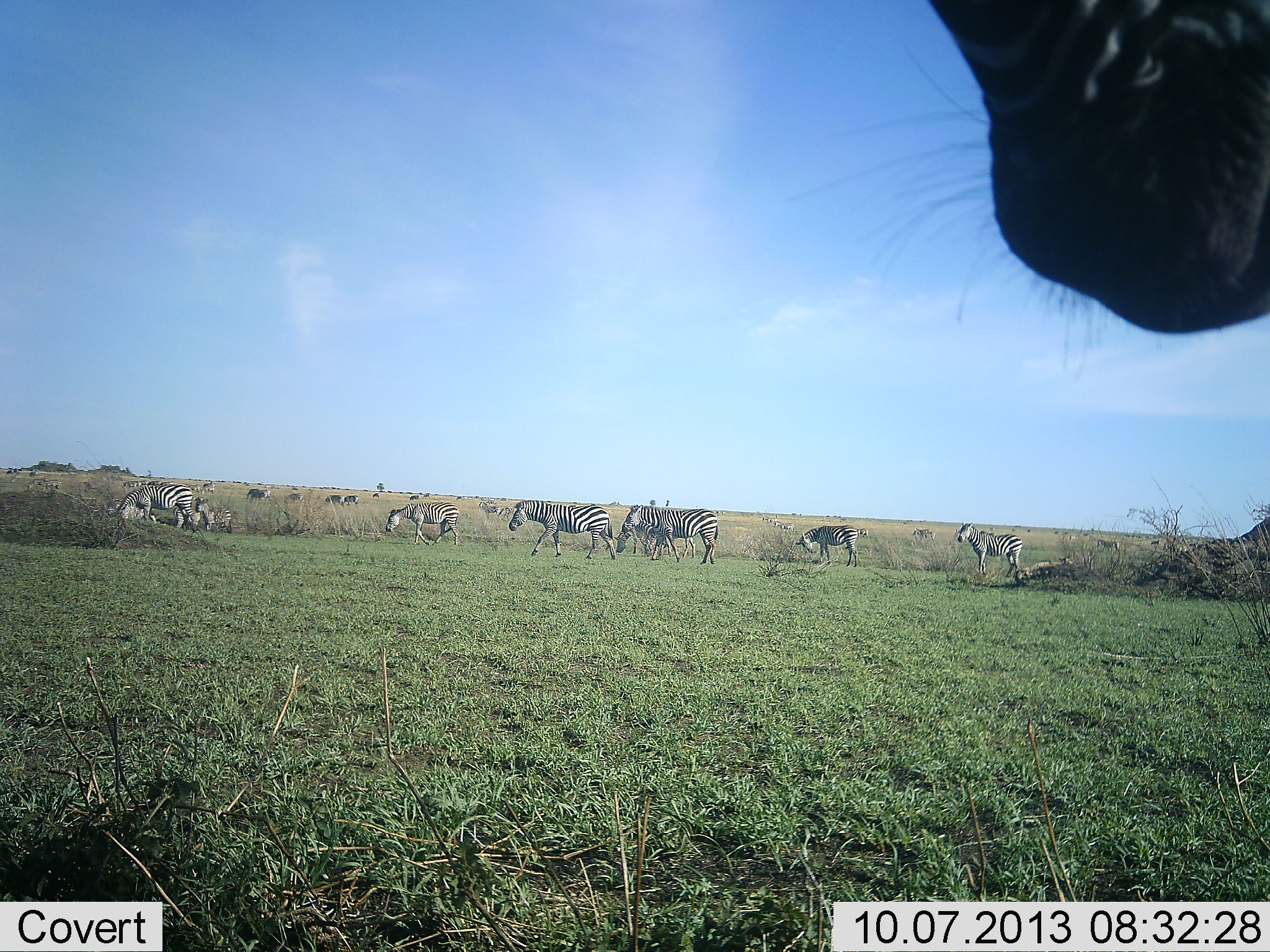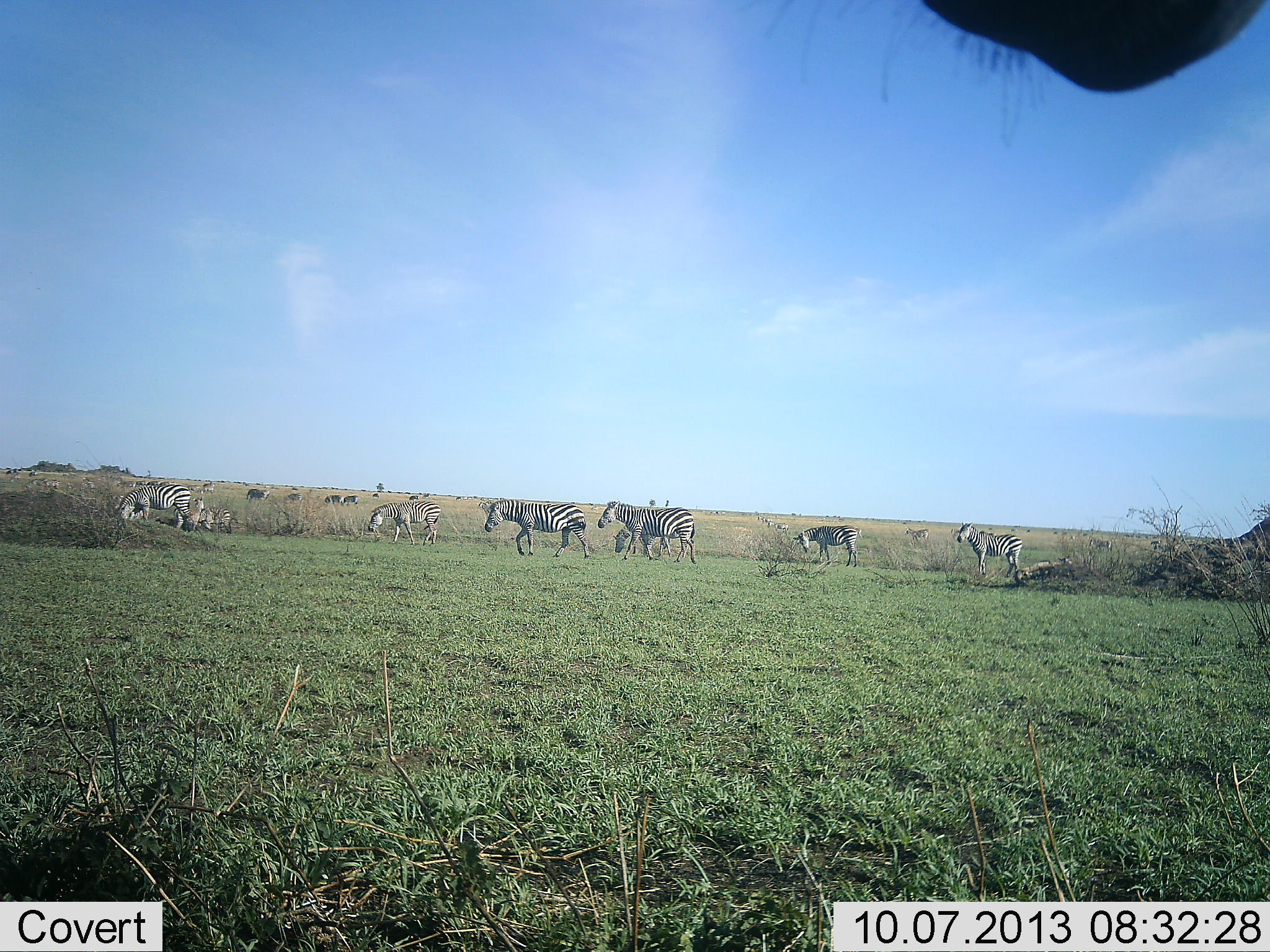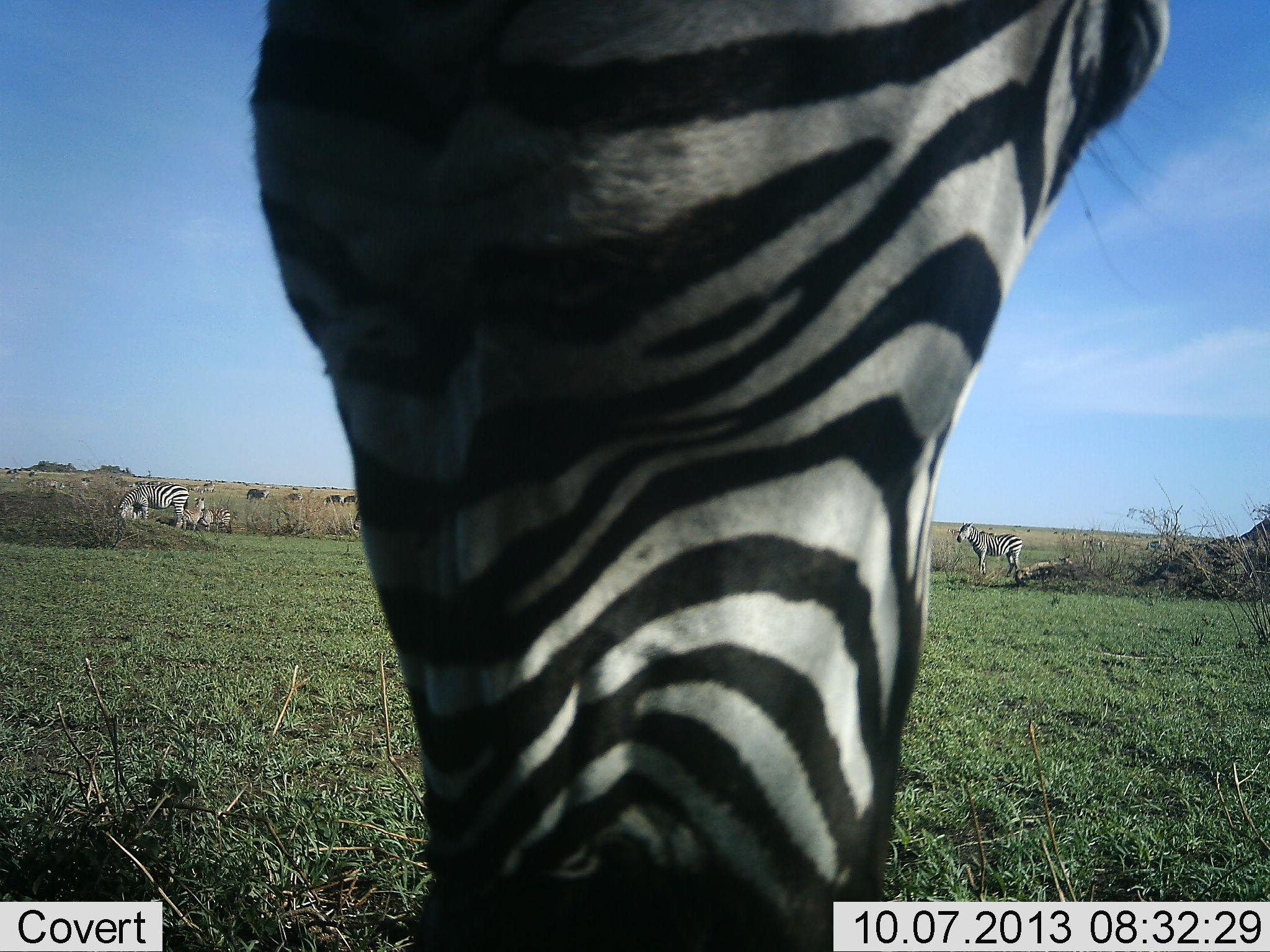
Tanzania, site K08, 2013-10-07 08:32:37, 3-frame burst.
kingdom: Animalia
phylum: Chordata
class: Mammalia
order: Perissodactyla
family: Equidae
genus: Equus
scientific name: Equus quagga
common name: plains zebra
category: zebra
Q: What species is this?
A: Zebra (plains zebra) (Equus quagga).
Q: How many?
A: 11-50.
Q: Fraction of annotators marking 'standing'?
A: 60%.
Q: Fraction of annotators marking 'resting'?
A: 0%.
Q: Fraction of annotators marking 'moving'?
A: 70%.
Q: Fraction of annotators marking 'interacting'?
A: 0%.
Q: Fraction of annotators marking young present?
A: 20%.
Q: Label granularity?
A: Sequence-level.